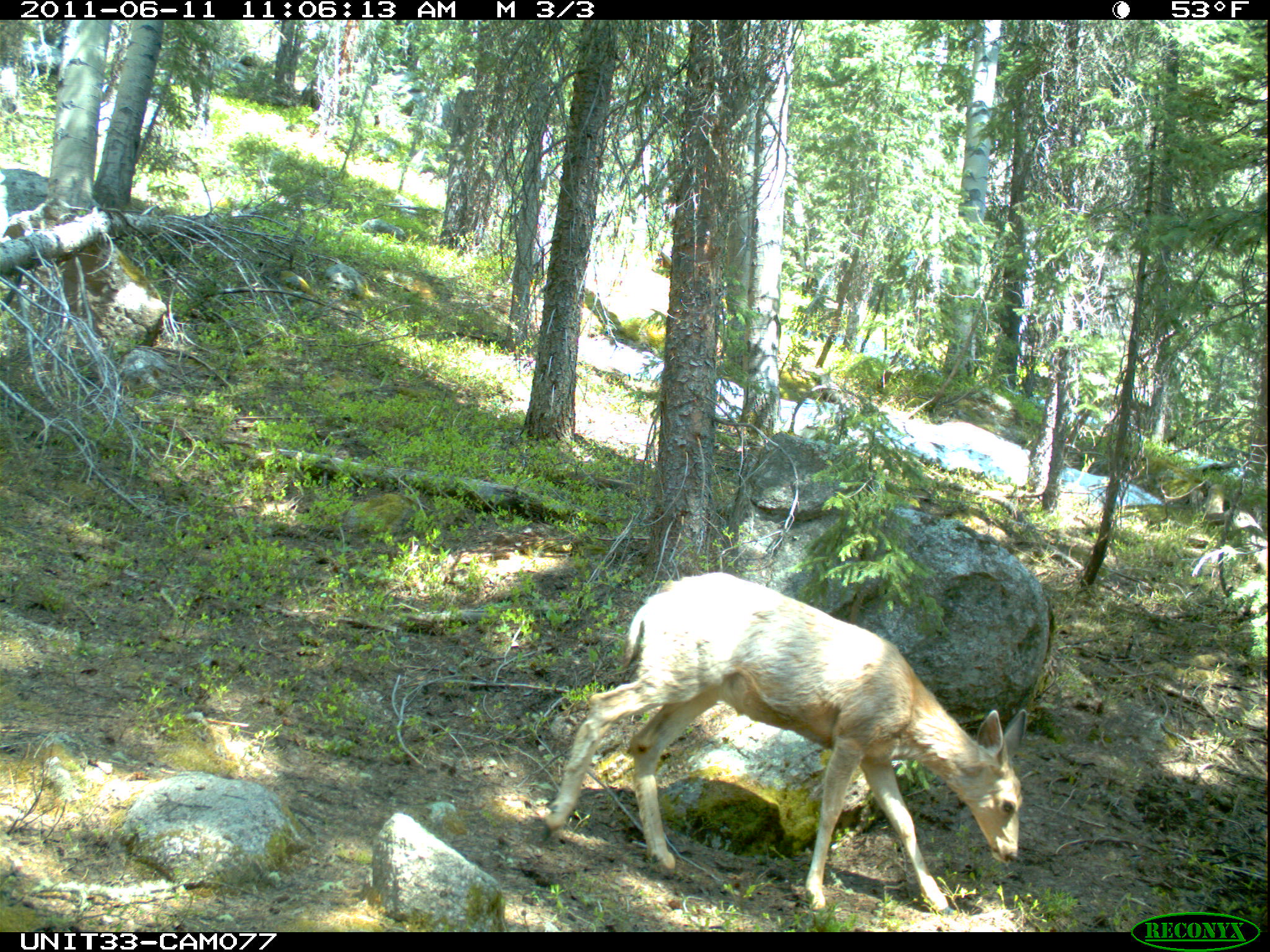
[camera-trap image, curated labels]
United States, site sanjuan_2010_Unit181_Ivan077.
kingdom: Animalia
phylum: Chordata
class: Mammalia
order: Artiodactyla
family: Cervidae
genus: Odocoileus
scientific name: Odocoileus hemionus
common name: mule deer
Odocoileus hemionus (mule deer).